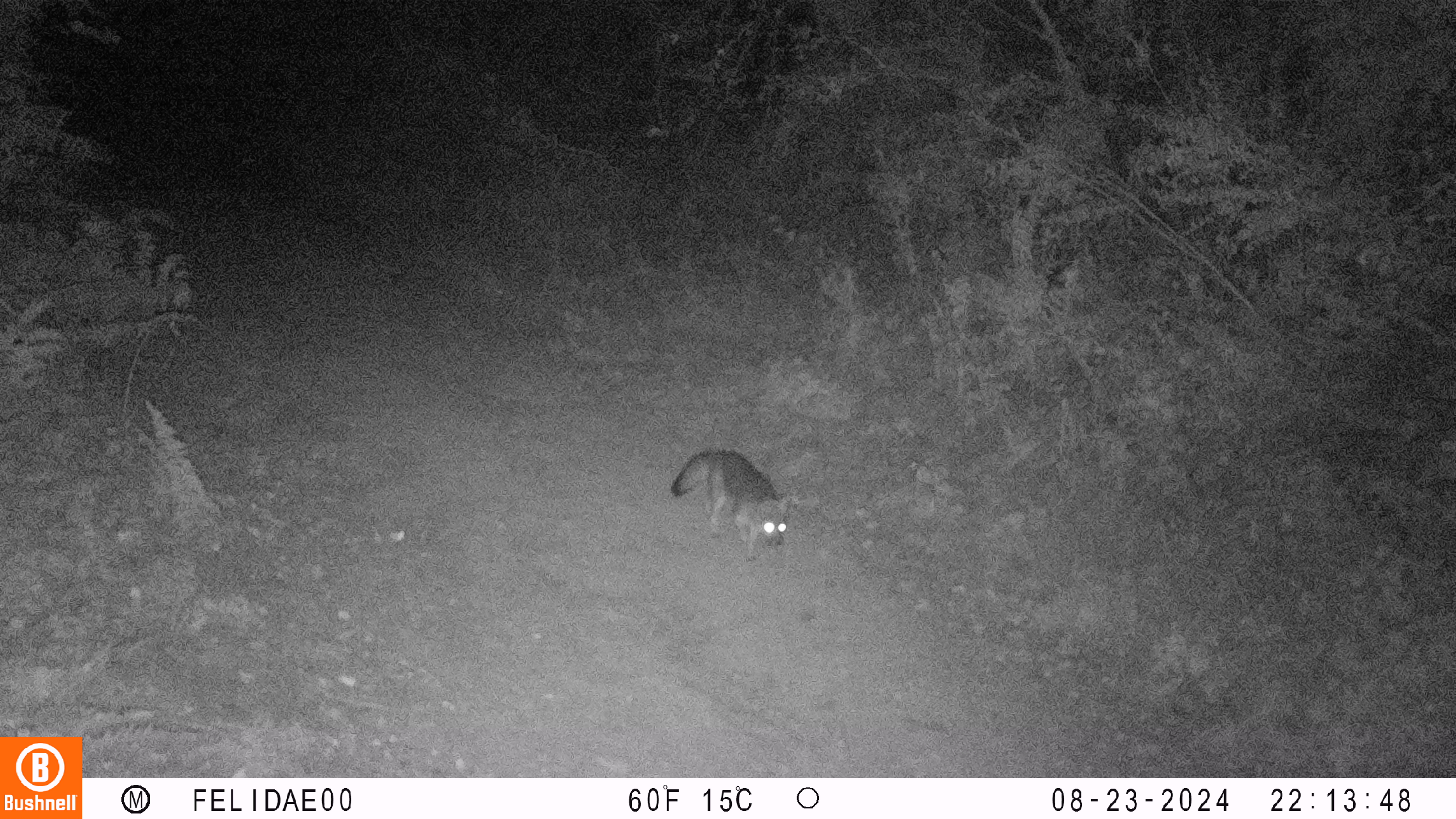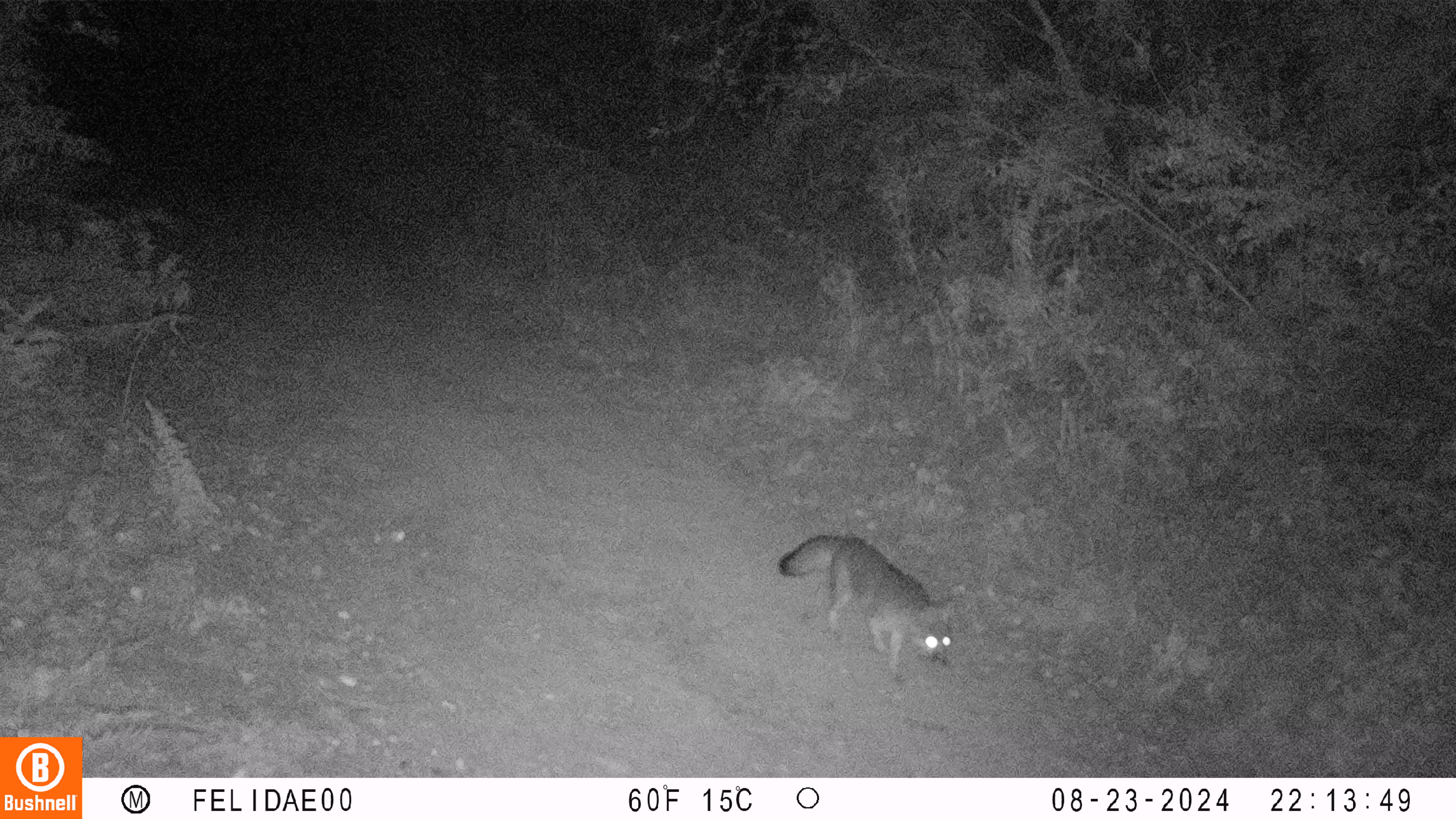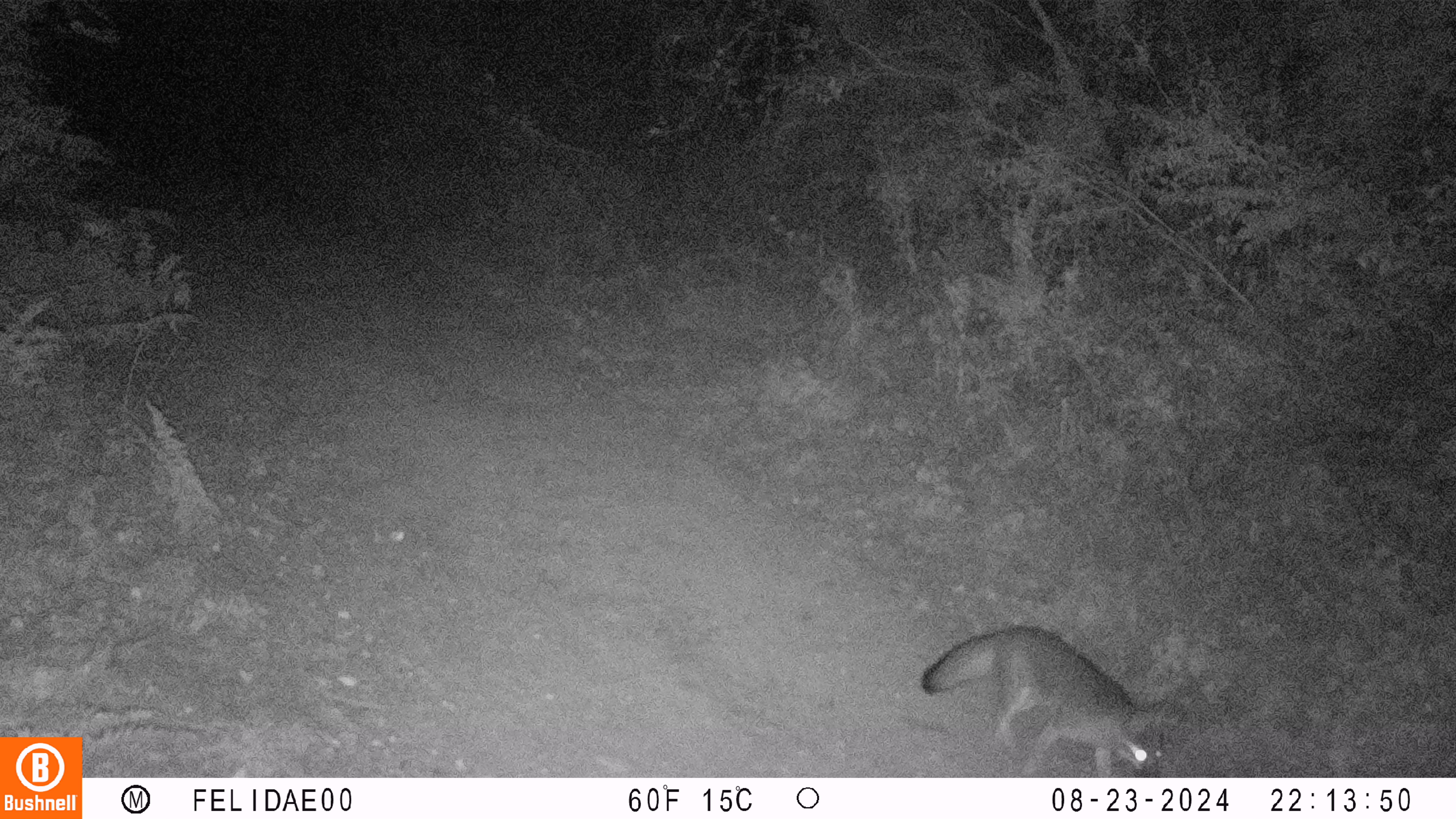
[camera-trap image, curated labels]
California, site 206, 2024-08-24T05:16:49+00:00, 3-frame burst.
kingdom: Animalia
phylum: Chordata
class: Mammalia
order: Carnivora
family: Canidae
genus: Urocyon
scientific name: Urocyon cinereoargenteus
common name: gray fox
Gray fox (Urocyon cinereoargenteus).